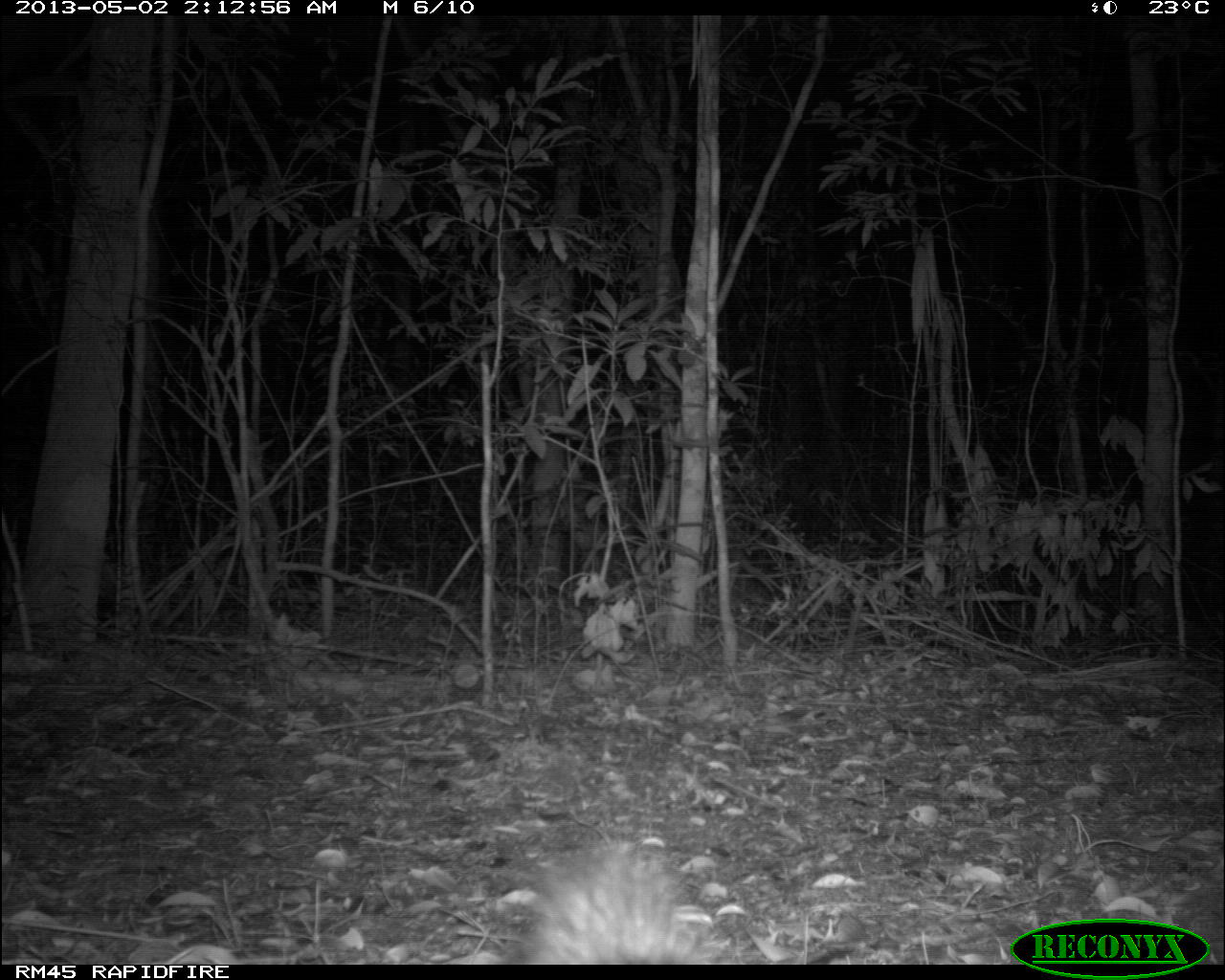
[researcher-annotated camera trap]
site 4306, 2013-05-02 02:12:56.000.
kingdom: Animalia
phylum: Chordata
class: Mammalia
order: Didelphimorphia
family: Didelphidae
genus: Didelphis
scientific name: Didelphis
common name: american opossums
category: didelphis sp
Didelphis sp (american opossums) (Didelphis), count 1.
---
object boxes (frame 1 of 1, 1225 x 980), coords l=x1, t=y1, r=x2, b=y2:
didelphis sp: l=511, t=836, r=730, b=965